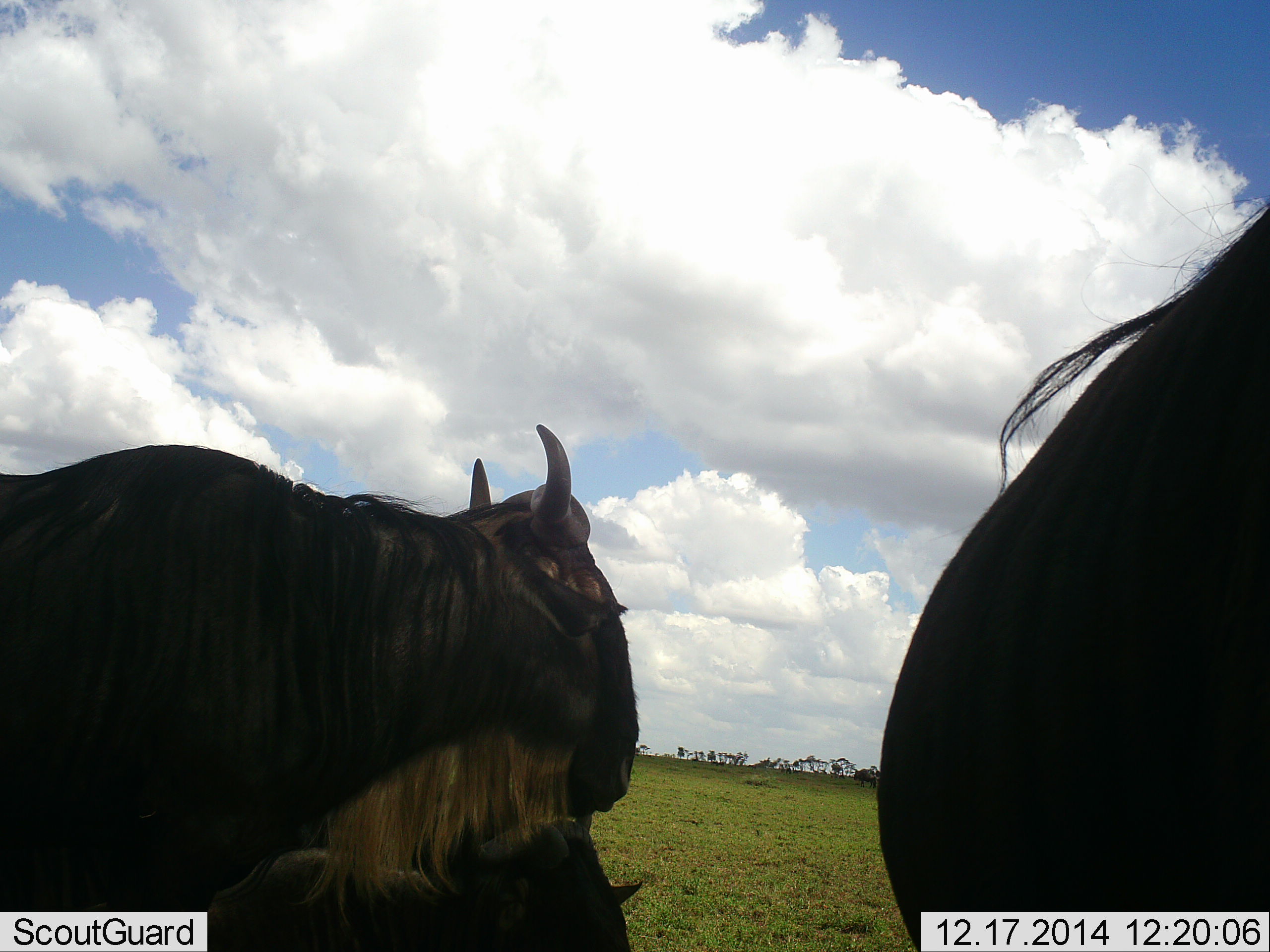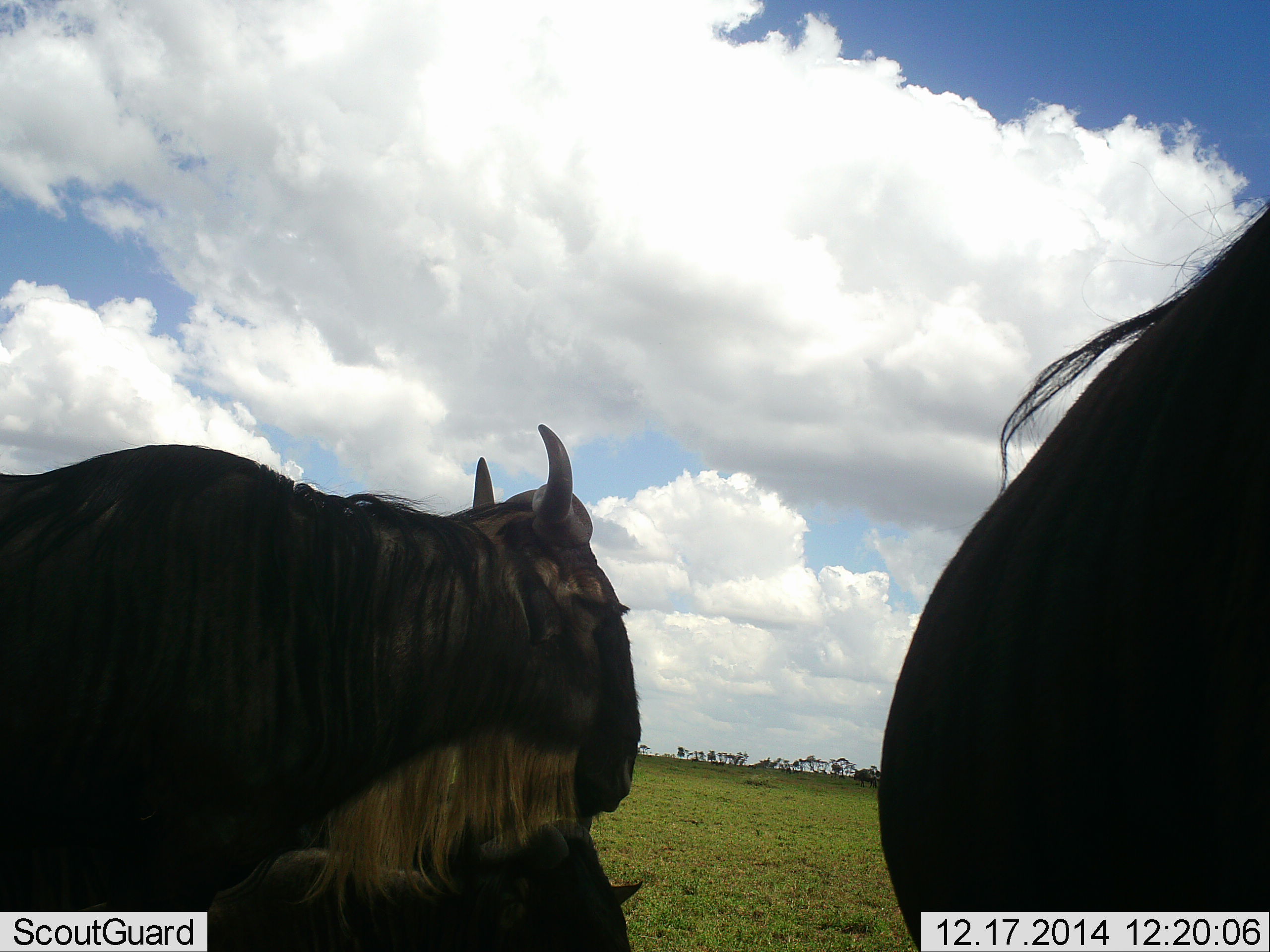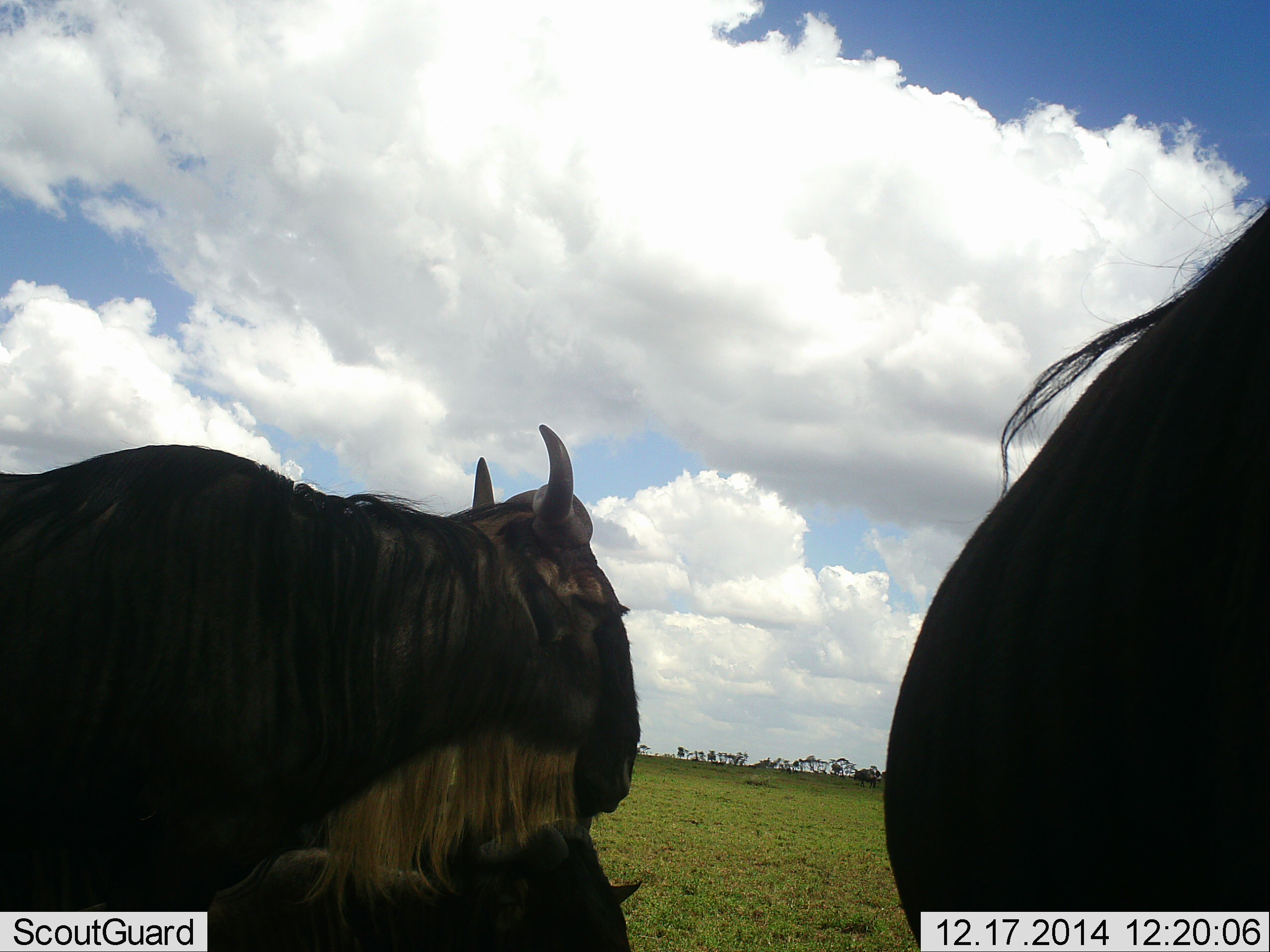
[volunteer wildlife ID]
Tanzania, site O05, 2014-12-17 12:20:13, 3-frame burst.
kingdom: Animalia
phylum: Chordata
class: Mammalia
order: Artiodactyla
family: Bovidae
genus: Connochaetes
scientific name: Connochaetes taurinus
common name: blue wildebeest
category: wildebeest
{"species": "wildebeest (blue wildebeest) (Connochaetes taurinus)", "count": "3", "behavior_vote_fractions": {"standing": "90%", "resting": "70%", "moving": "10%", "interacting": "0%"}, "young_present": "0%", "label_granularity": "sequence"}